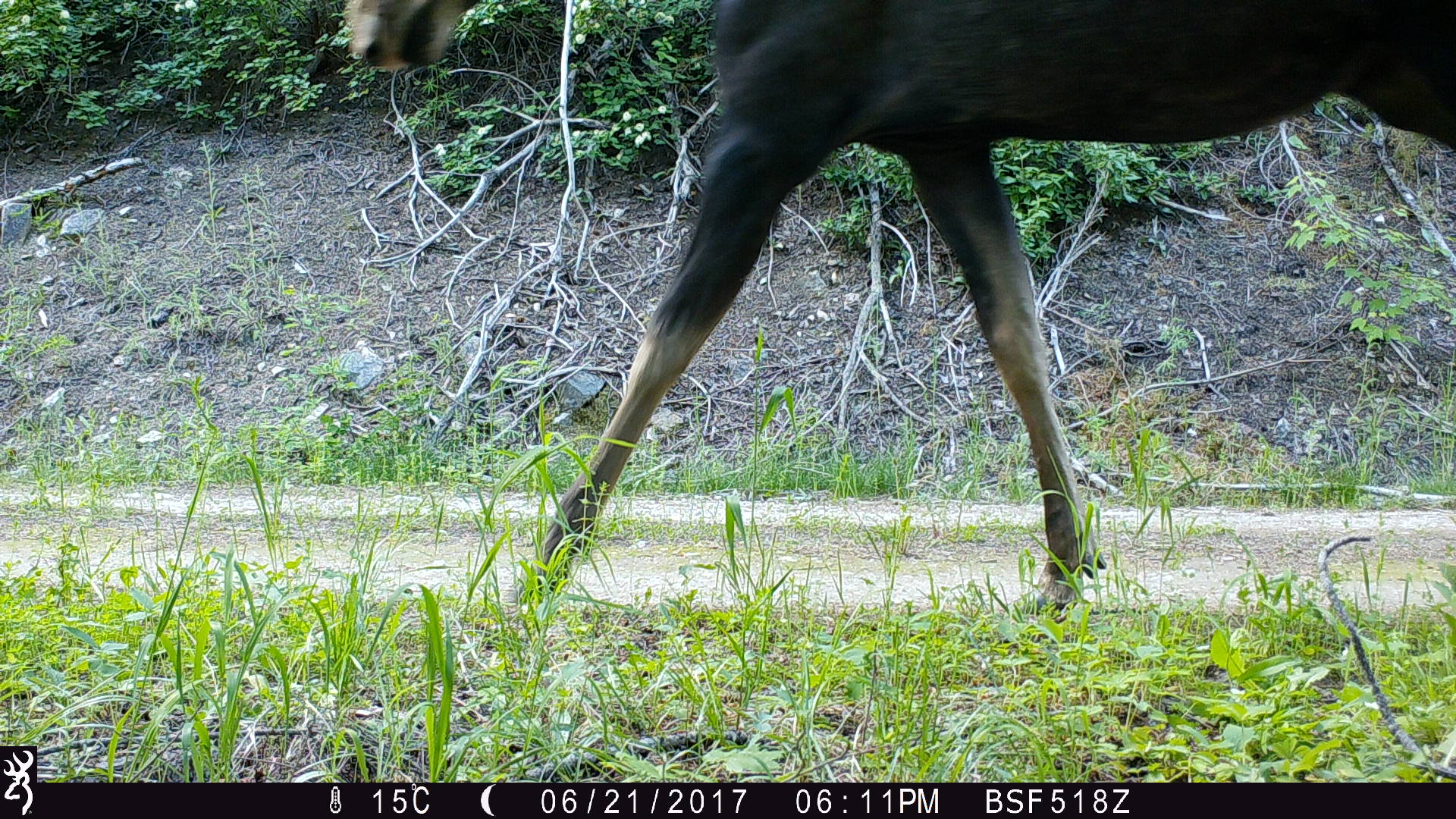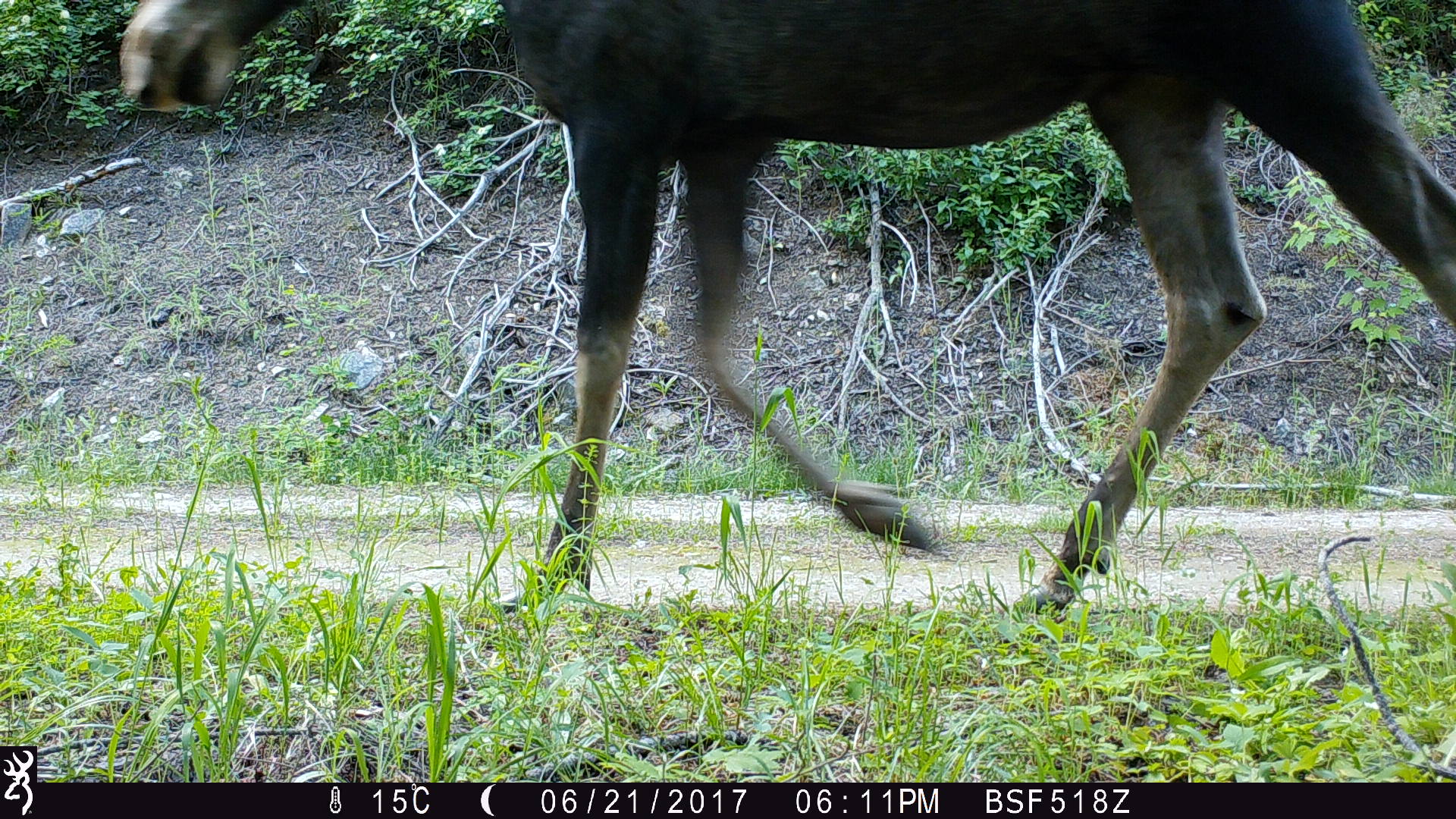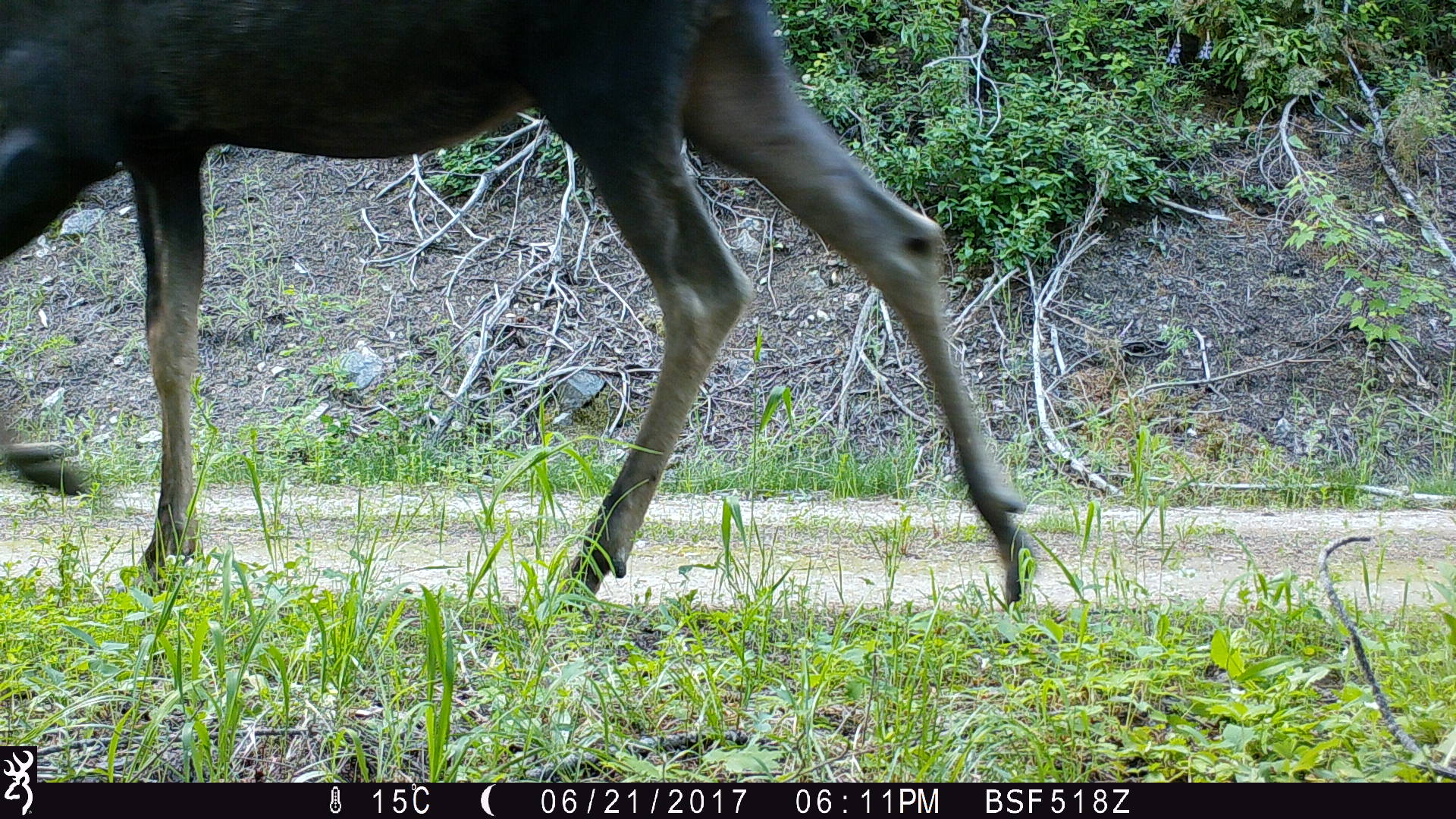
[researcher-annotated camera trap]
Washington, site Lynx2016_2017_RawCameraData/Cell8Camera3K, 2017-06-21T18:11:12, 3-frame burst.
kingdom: Animalia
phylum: Chordata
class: Mammalia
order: Artiodactyla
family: Cervidae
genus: Alces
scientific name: Alces alces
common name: moose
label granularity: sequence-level